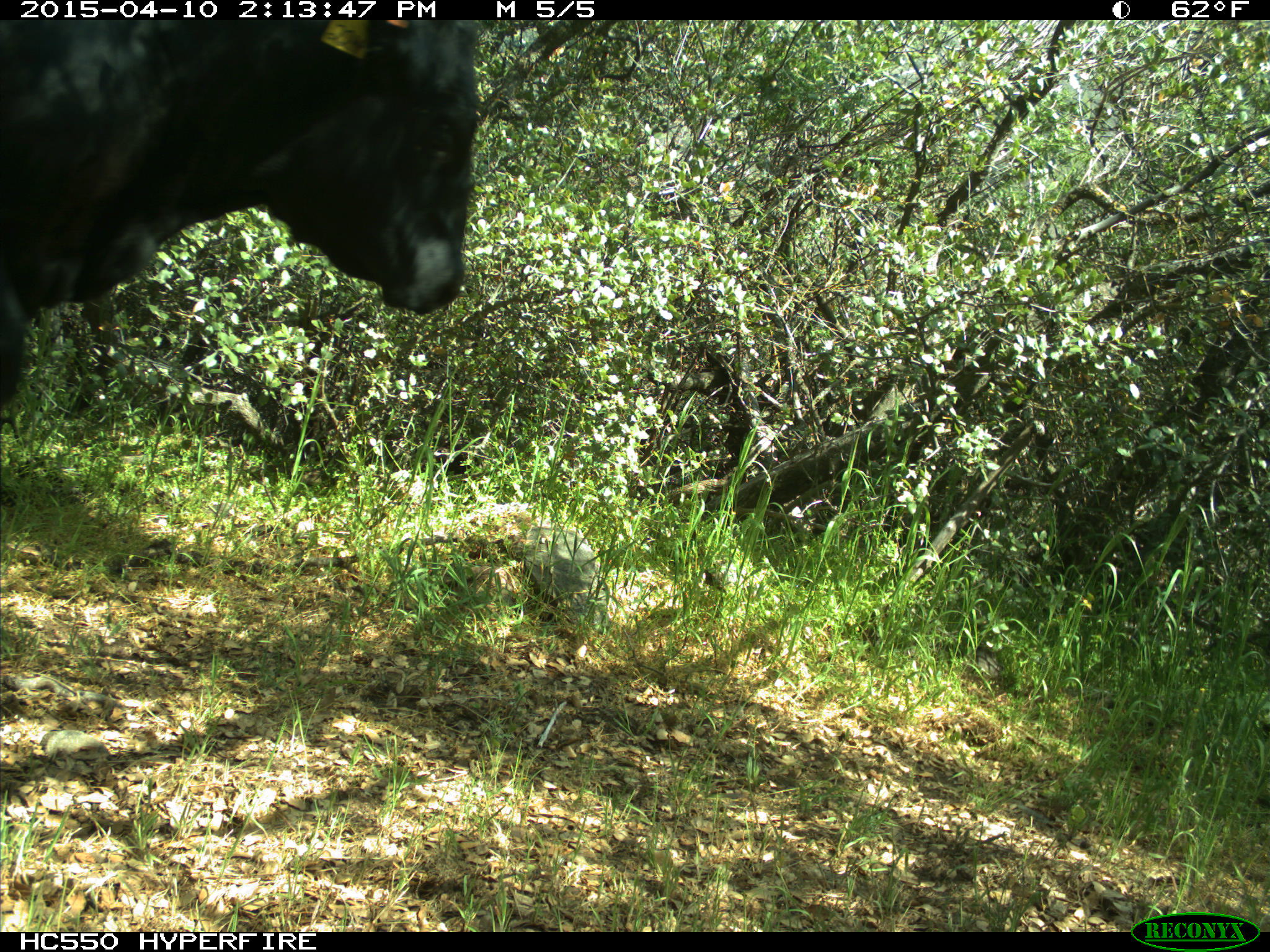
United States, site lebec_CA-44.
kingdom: Animalia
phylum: Chordata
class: Mammalia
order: Artiodactyla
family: Bovidae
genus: Bos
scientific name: Bos taurus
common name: domestic cow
Bos taurus (domestic cow).